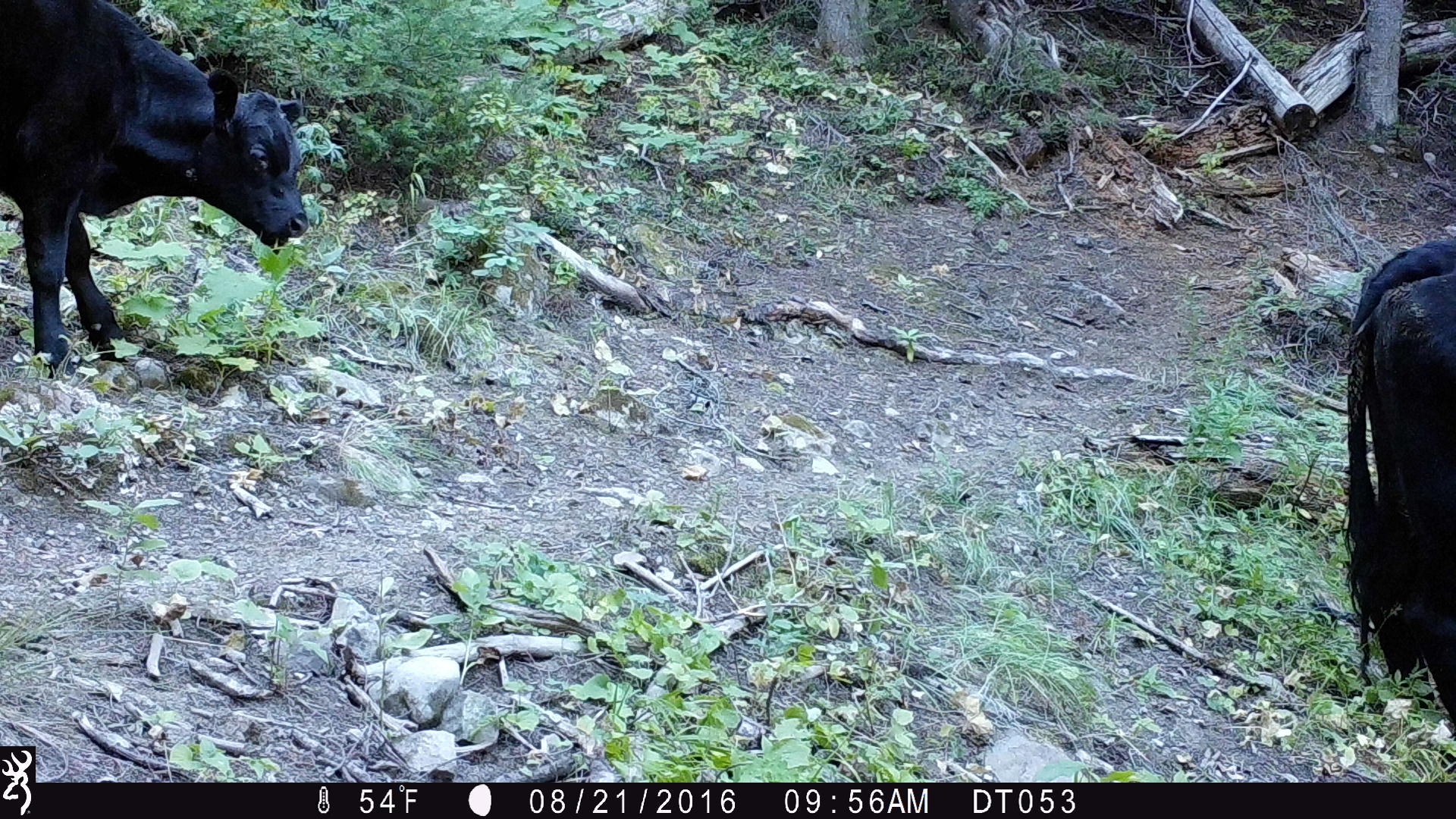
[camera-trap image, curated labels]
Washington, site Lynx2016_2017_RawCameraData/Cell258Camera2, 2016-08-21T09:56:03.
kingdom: Animalia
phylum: Chordata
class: Mammalia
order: Artiodactyla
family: Bovidae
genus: Bos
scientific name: Bos taurus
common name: domestic cattle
Domestic cattle (Bos taurus). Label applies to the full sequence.